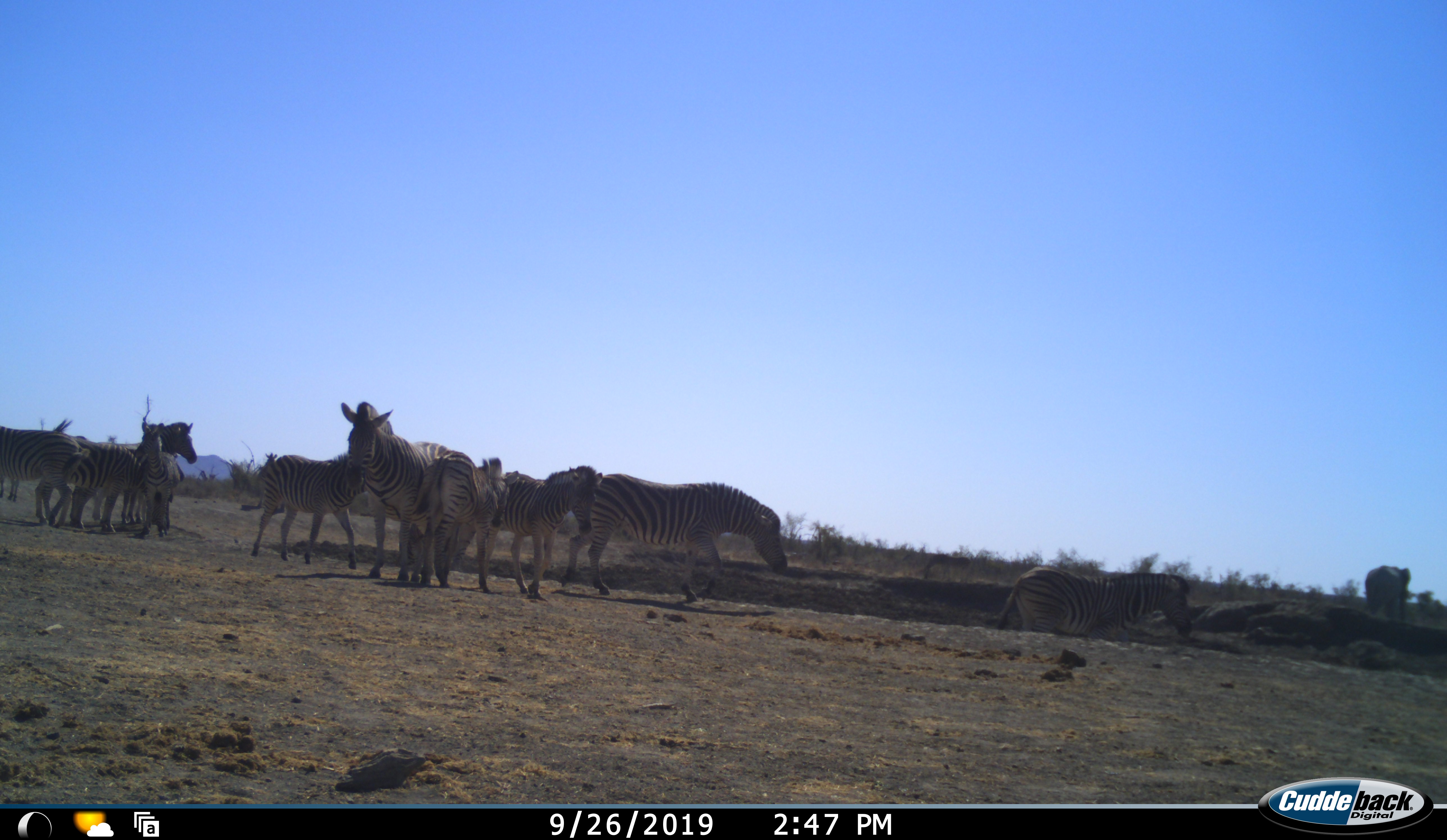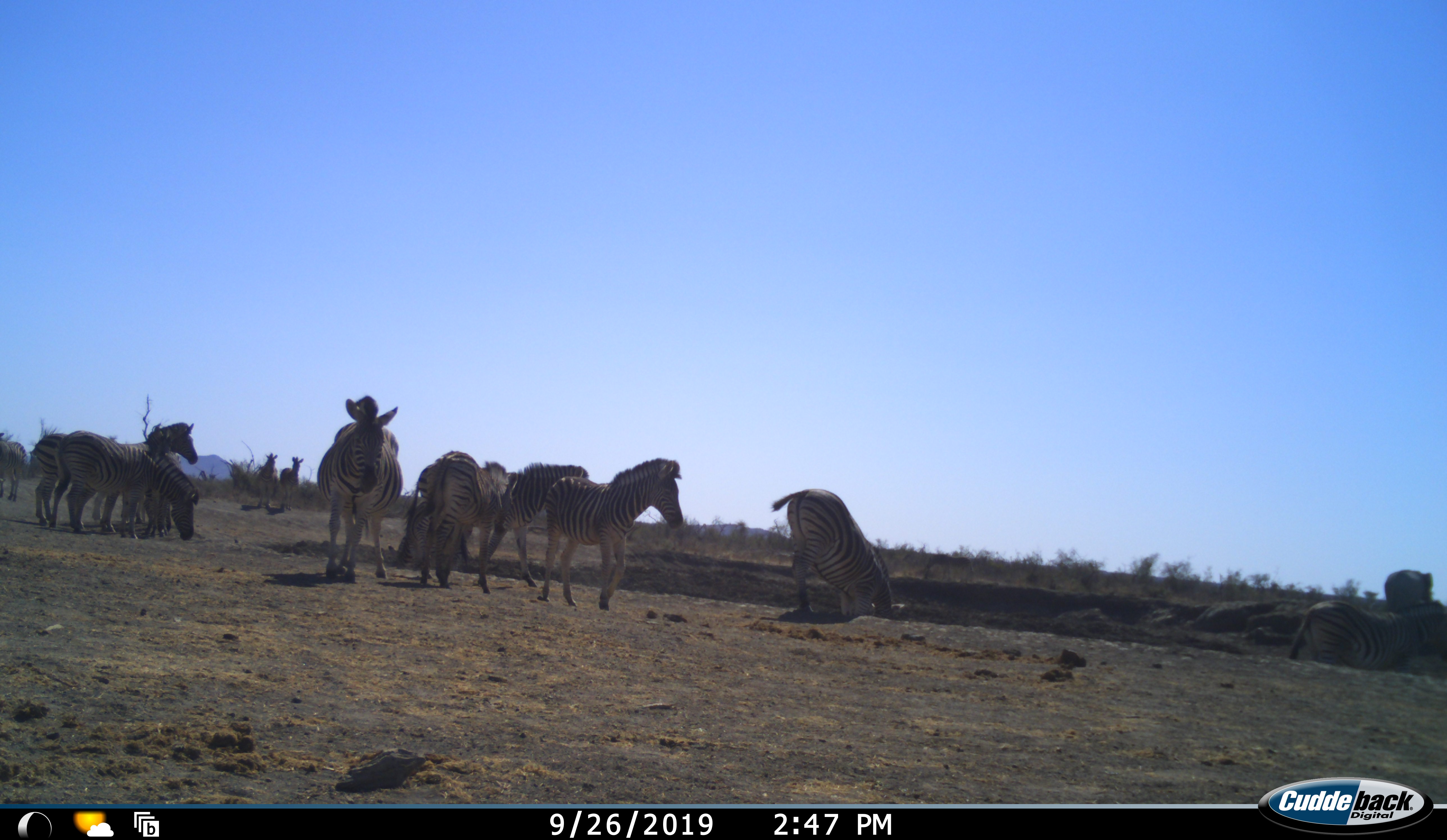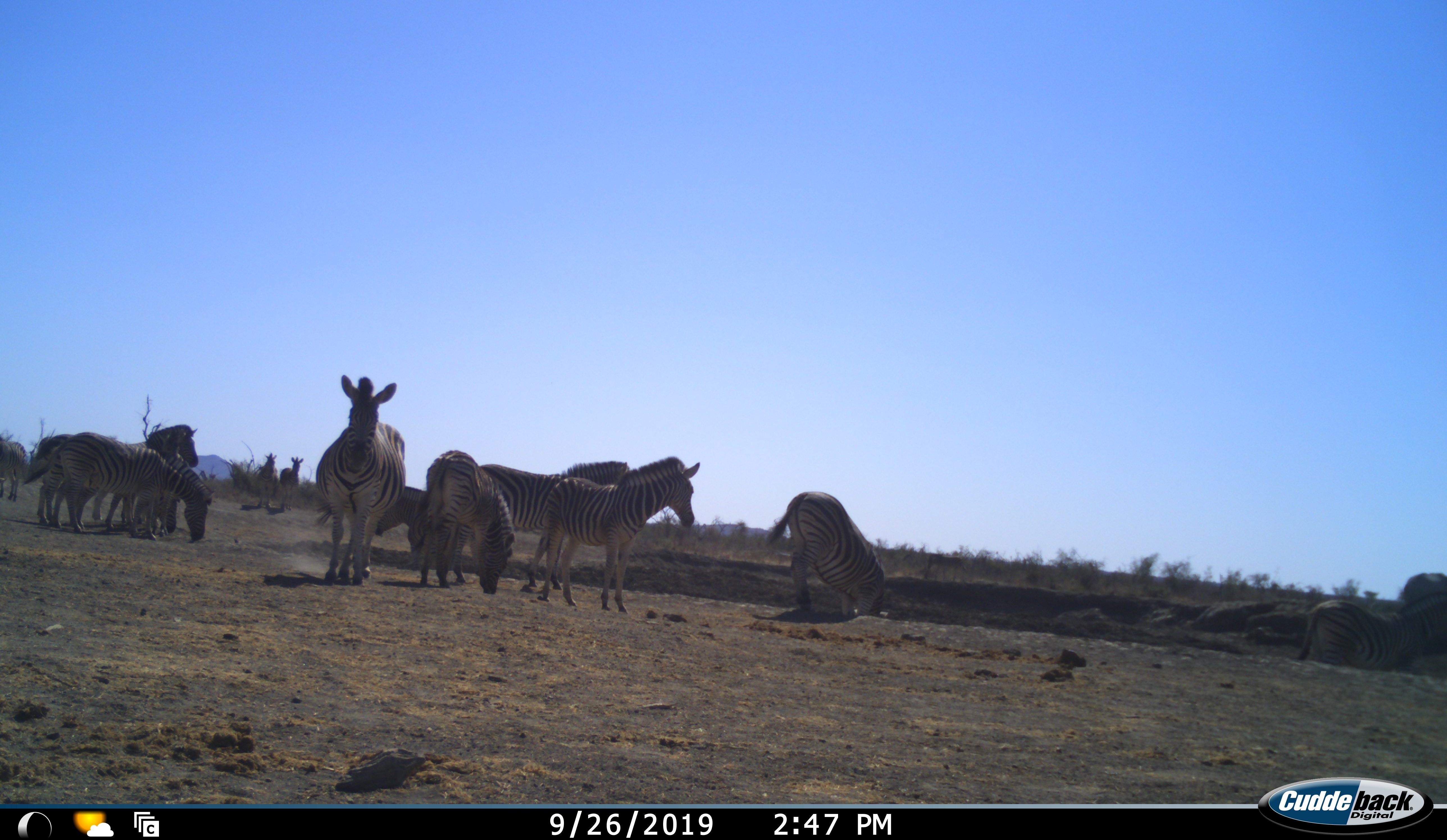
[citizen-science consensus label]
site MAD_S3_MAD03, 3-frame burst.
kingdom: Animalia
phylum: Chordata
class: Mammalia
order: Perissodactyla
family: Equidae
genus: Equus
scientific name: Equus quagga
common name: plains zebra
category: zebraplains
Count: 11-50.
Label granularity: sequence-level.